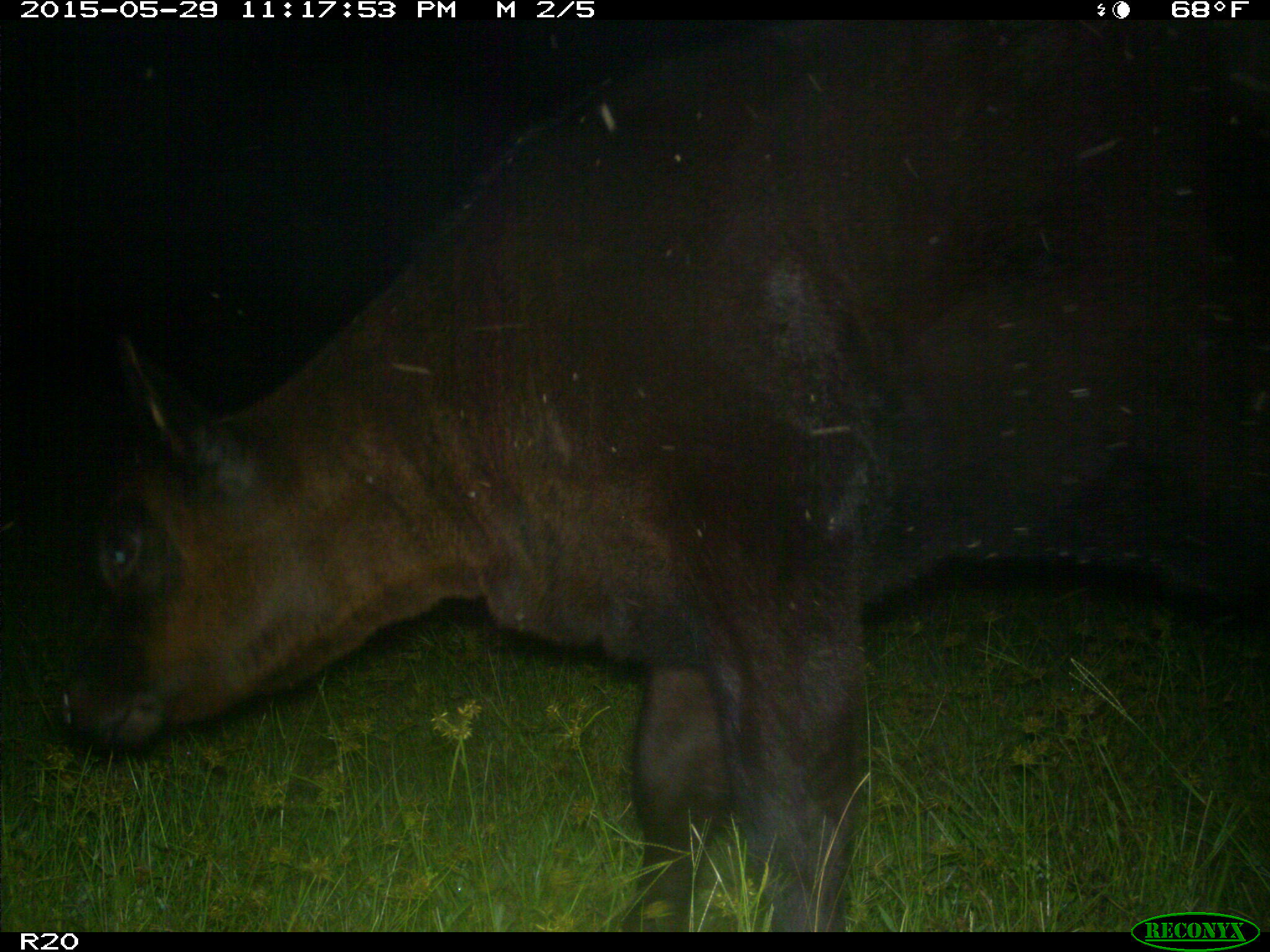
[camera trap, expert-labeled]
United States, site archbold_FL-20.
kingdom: Animalia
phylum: Chordata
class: Mammalia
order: Artiodactyla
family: Bovidae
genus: Bos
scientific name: Bos taurus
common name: domestic cow